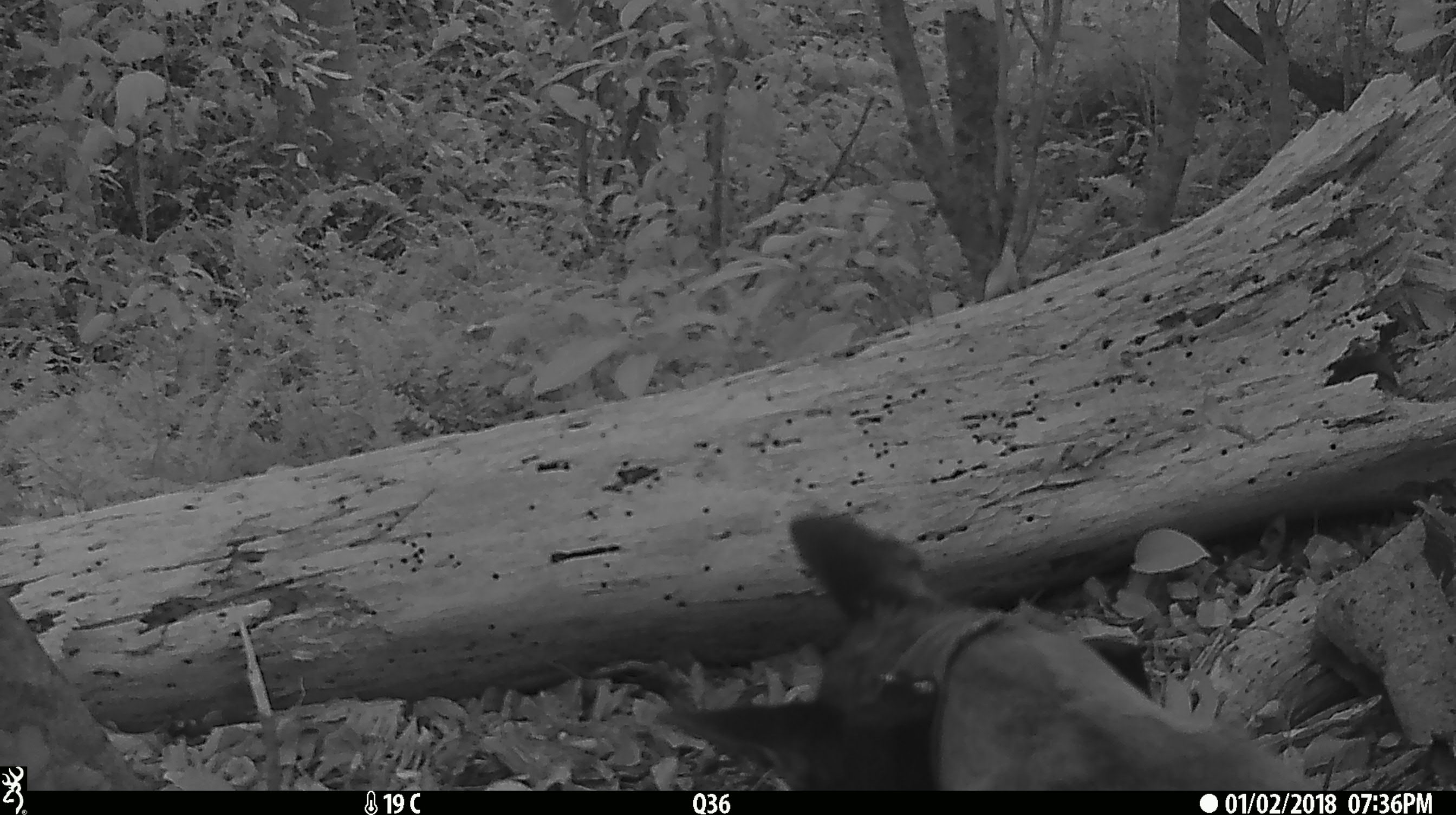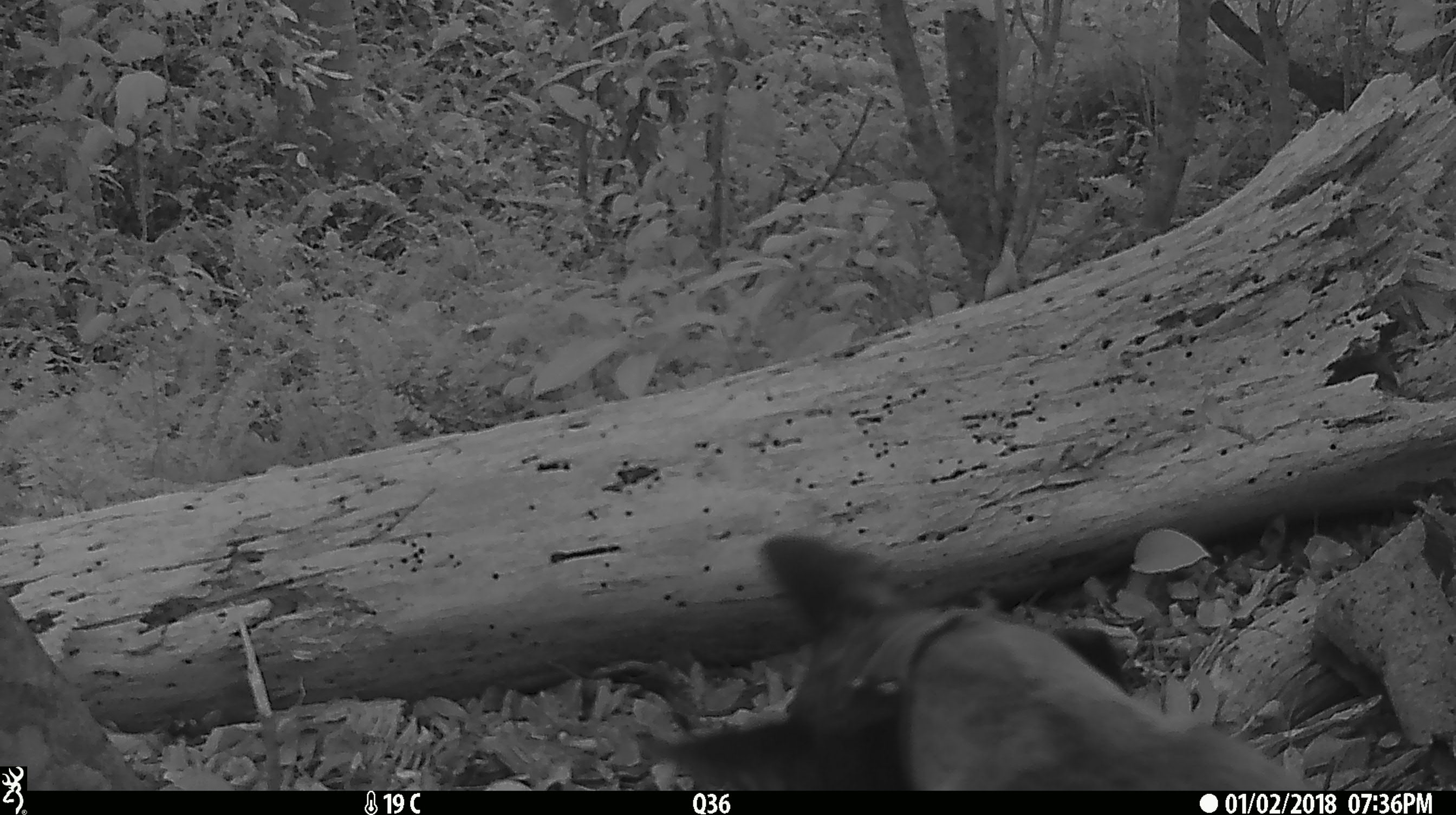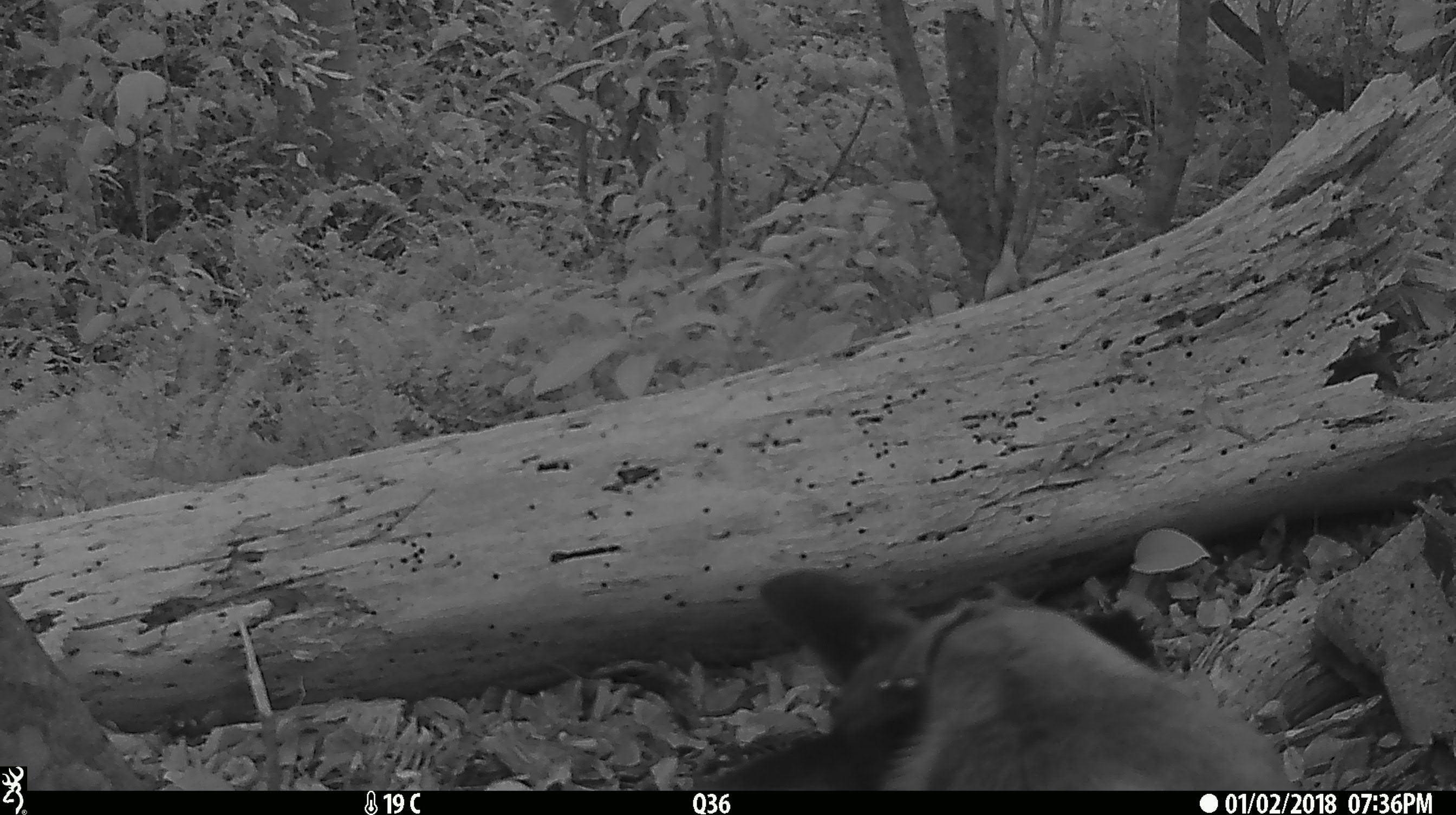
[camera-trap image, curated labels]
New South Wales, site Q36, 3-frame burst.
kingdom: Animalia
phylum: Chordata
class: Mammalia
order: Carnivora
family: Canidae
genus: Canis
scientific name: Canis familiaris dingo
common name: dingo